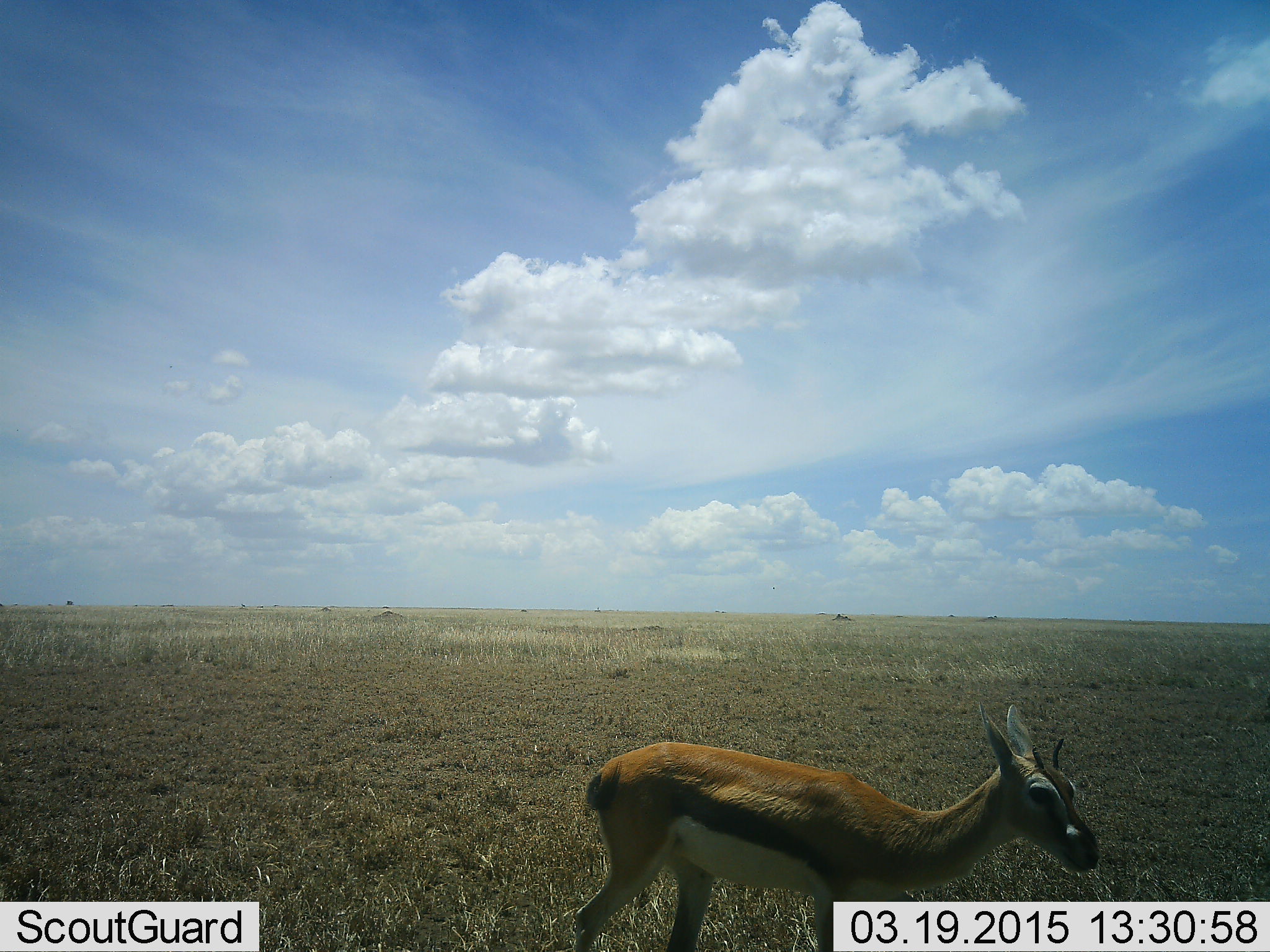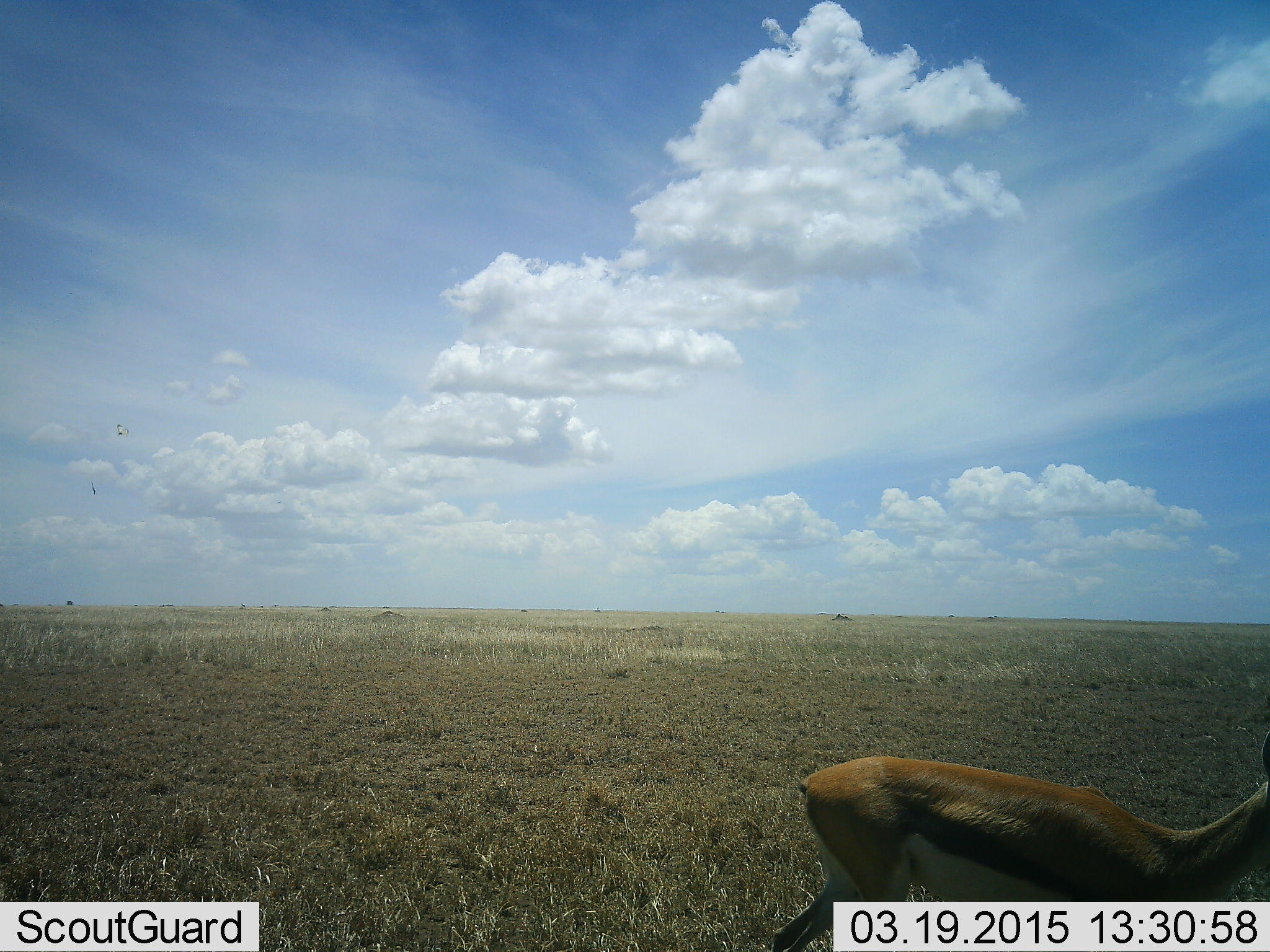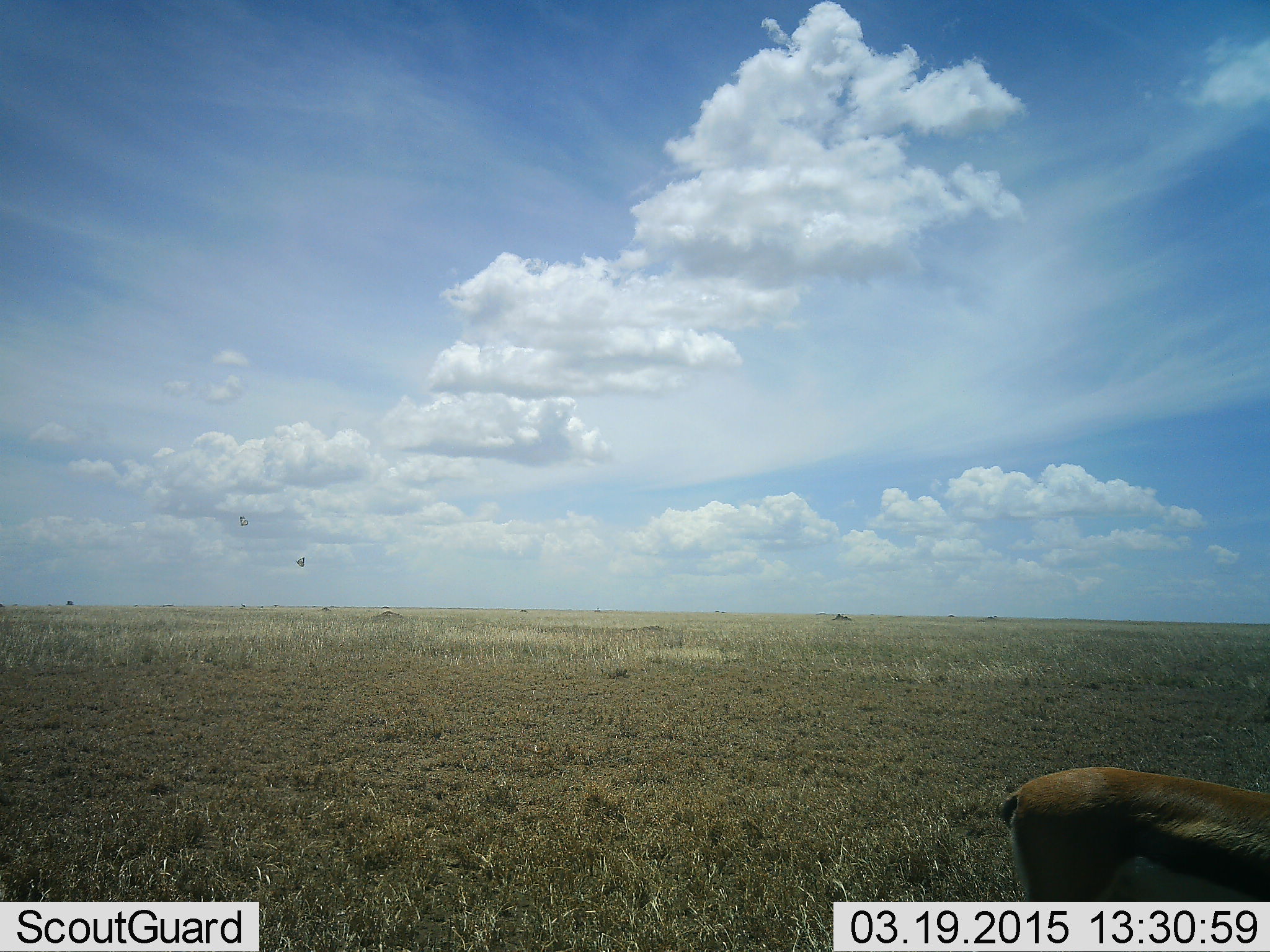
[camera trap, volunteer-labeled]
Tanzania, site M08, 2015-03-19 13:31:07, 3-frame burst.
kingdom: Animalia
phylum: Chordata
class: Mammalia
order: Artiodactyla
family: Bovidae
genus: Eudorcas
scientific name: Eudorcas thomsonii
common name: thomson's gazelle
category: gazellethomsons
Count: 1.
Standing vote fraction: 29%.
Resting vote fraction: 0%.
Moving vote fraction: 71%.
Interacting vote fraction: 0%.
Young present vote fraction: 0%.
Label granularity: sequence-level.